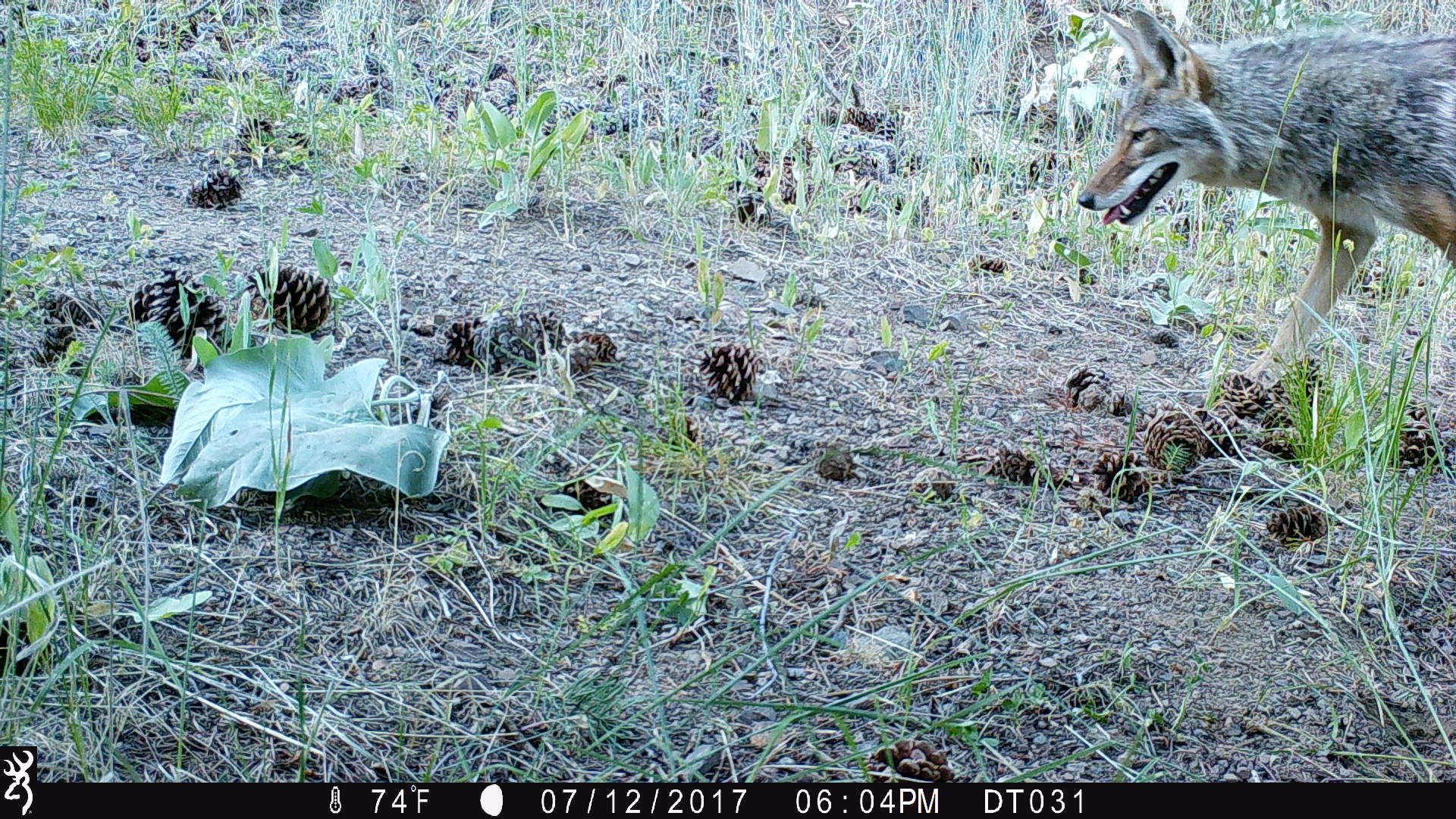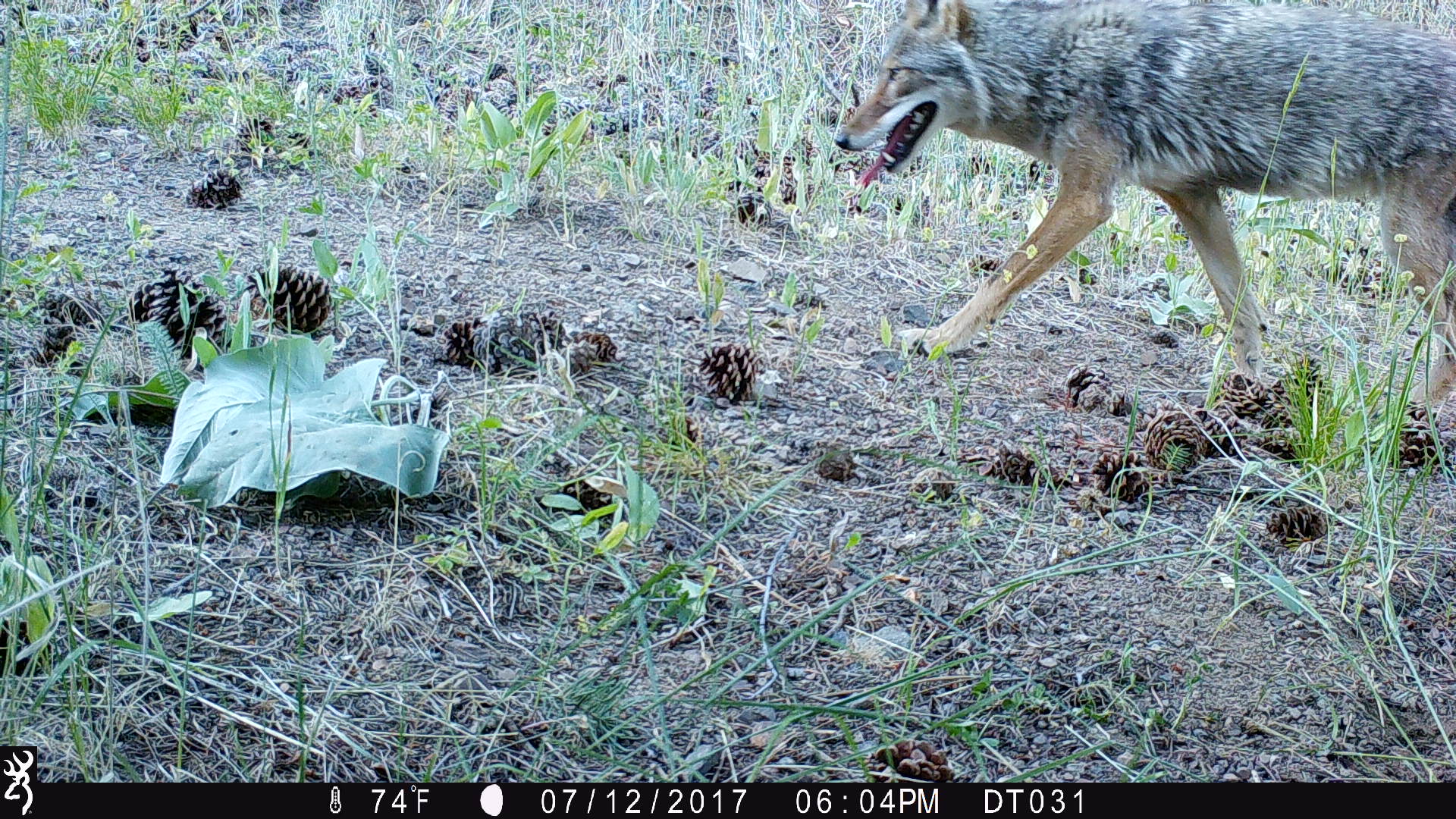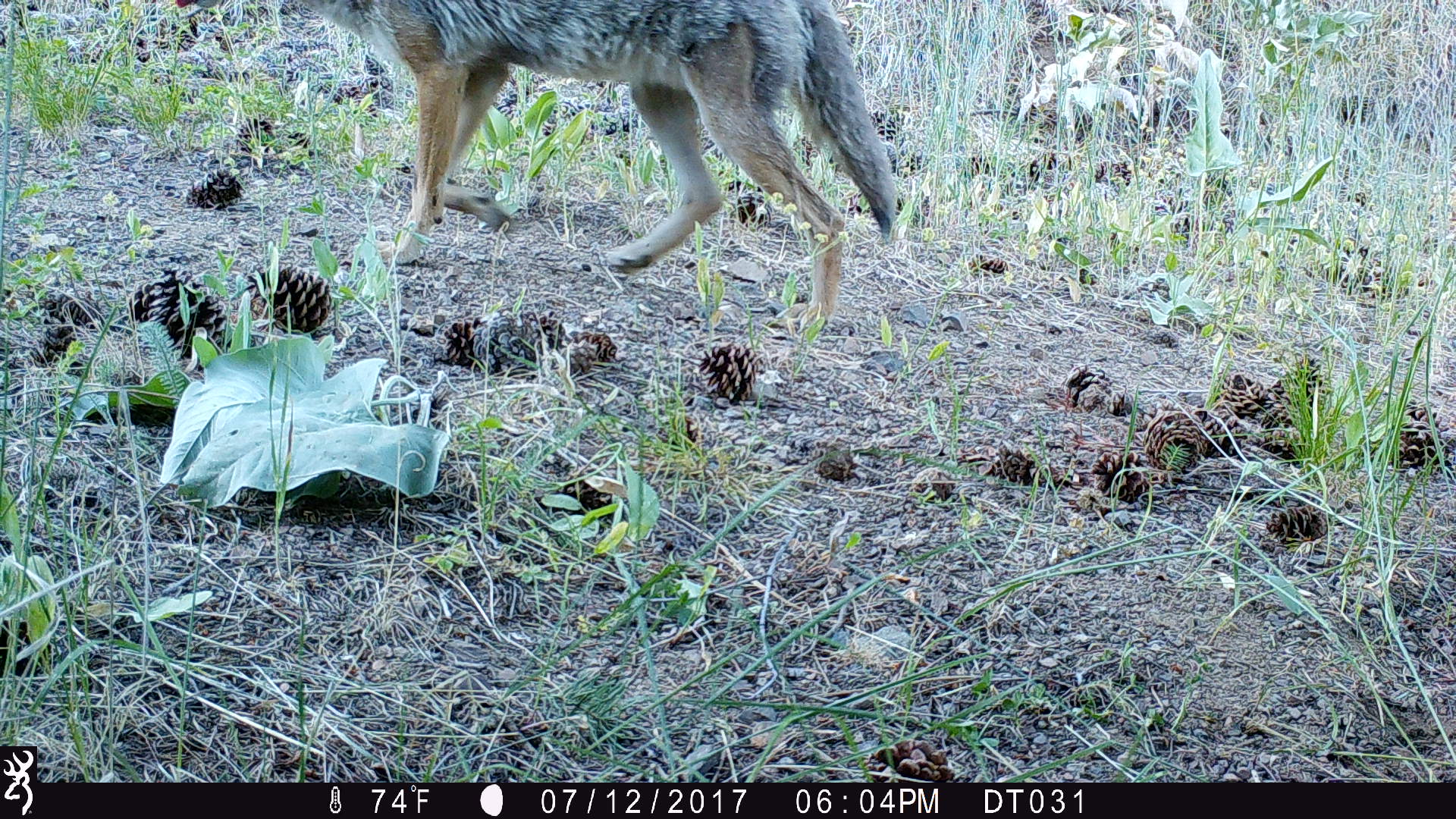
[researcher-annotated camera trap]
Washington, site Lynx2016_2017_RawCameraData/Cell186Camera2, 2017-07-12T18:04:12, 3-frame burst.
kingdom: Animalia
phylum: Chordata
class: Mammalia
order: Carnivora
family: Canidae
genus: Canis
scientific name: Canis latrans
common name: coyote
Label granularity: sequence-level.